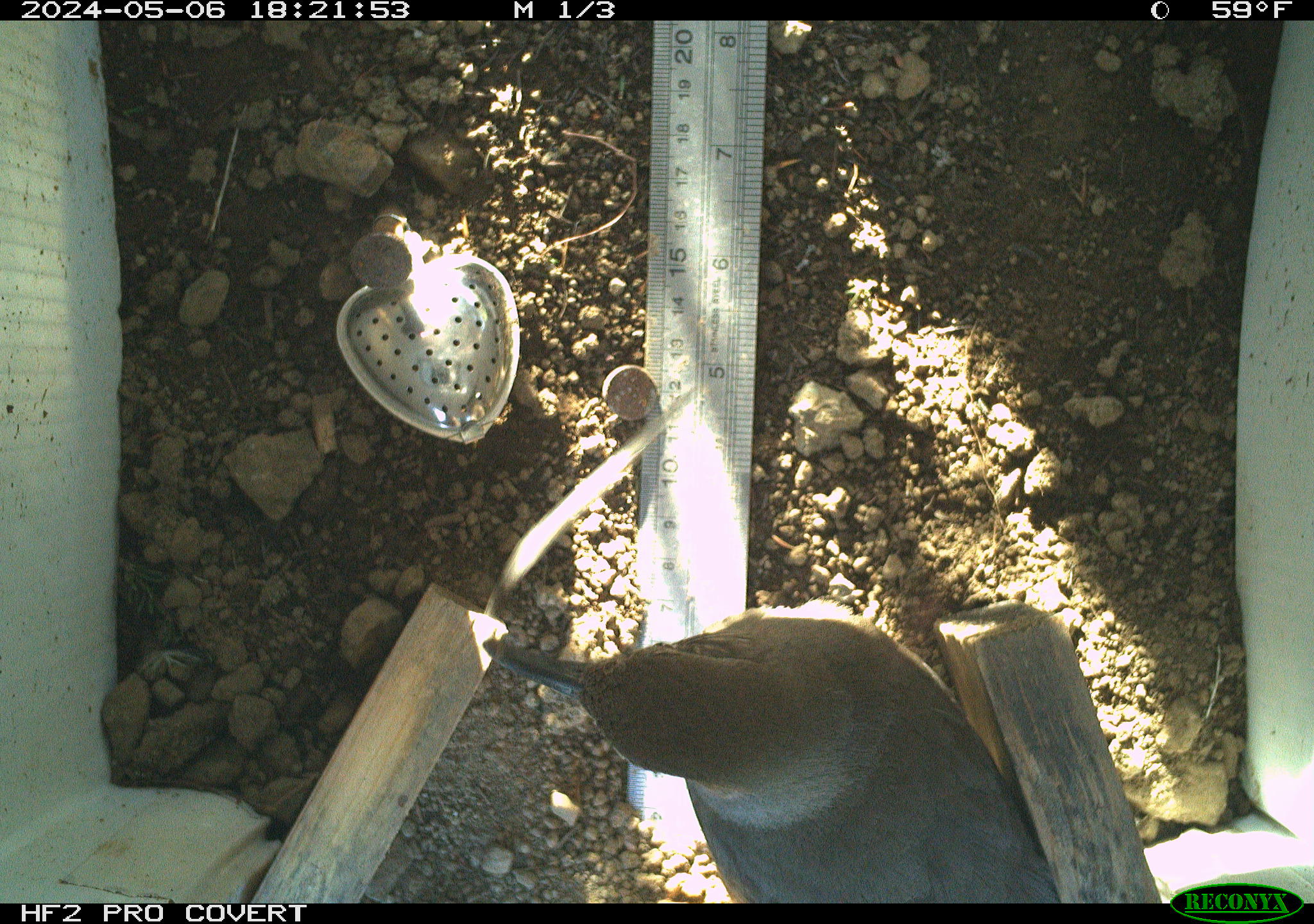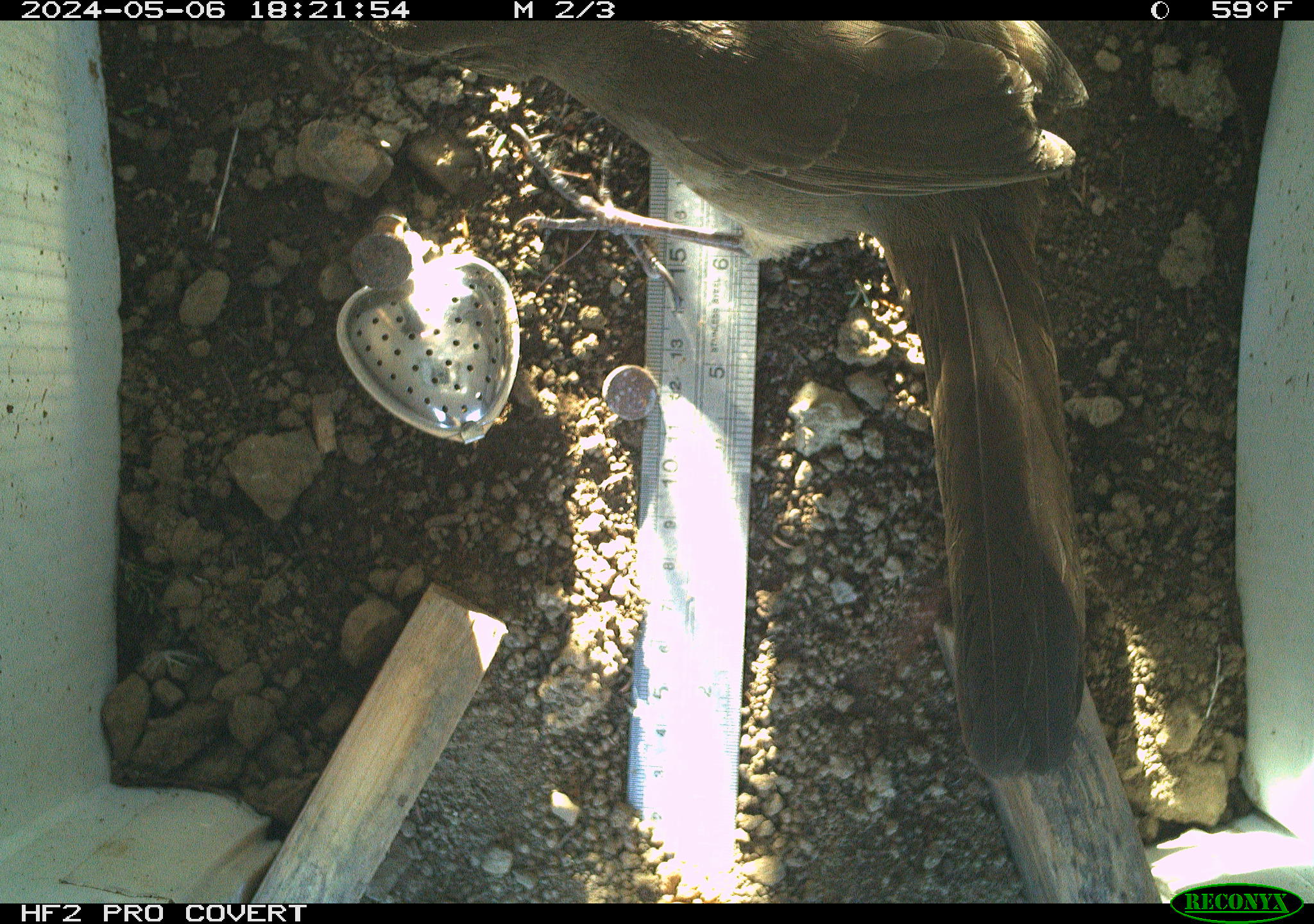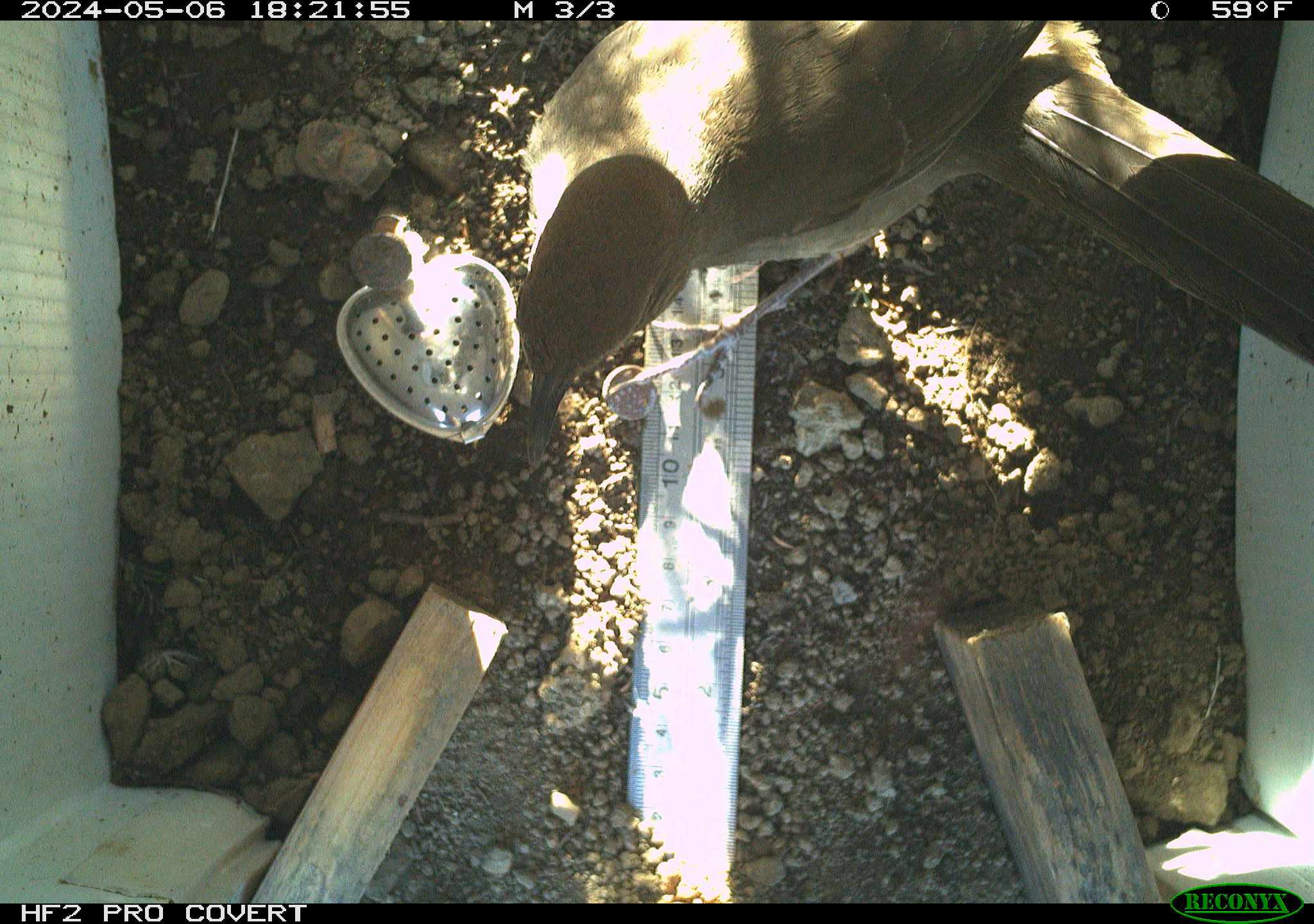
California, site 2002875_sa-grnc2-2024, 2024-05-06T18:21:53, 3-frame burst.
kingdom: Animalia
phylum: Chordata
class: Aves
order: Passeriformes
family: Mimidae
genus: Toxostoma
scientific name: Toxostoma redivivum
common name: california thrasher